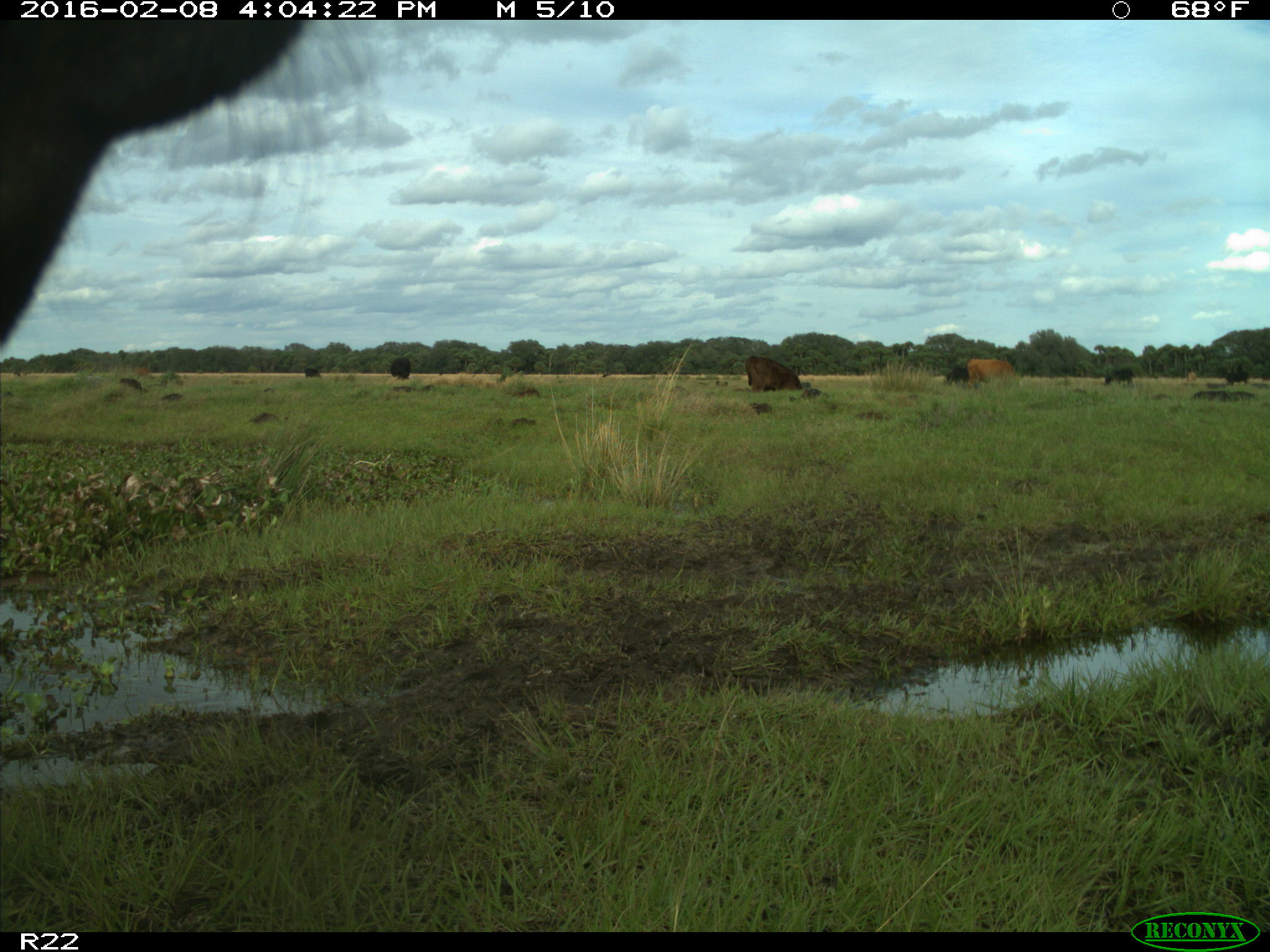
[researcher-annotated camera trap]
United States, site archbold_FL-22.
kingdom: Animalia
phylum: Chordata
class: Mammalia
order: Artiodactyla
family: Bovidae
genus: Bos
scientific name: Bos taurus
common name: domestic cow